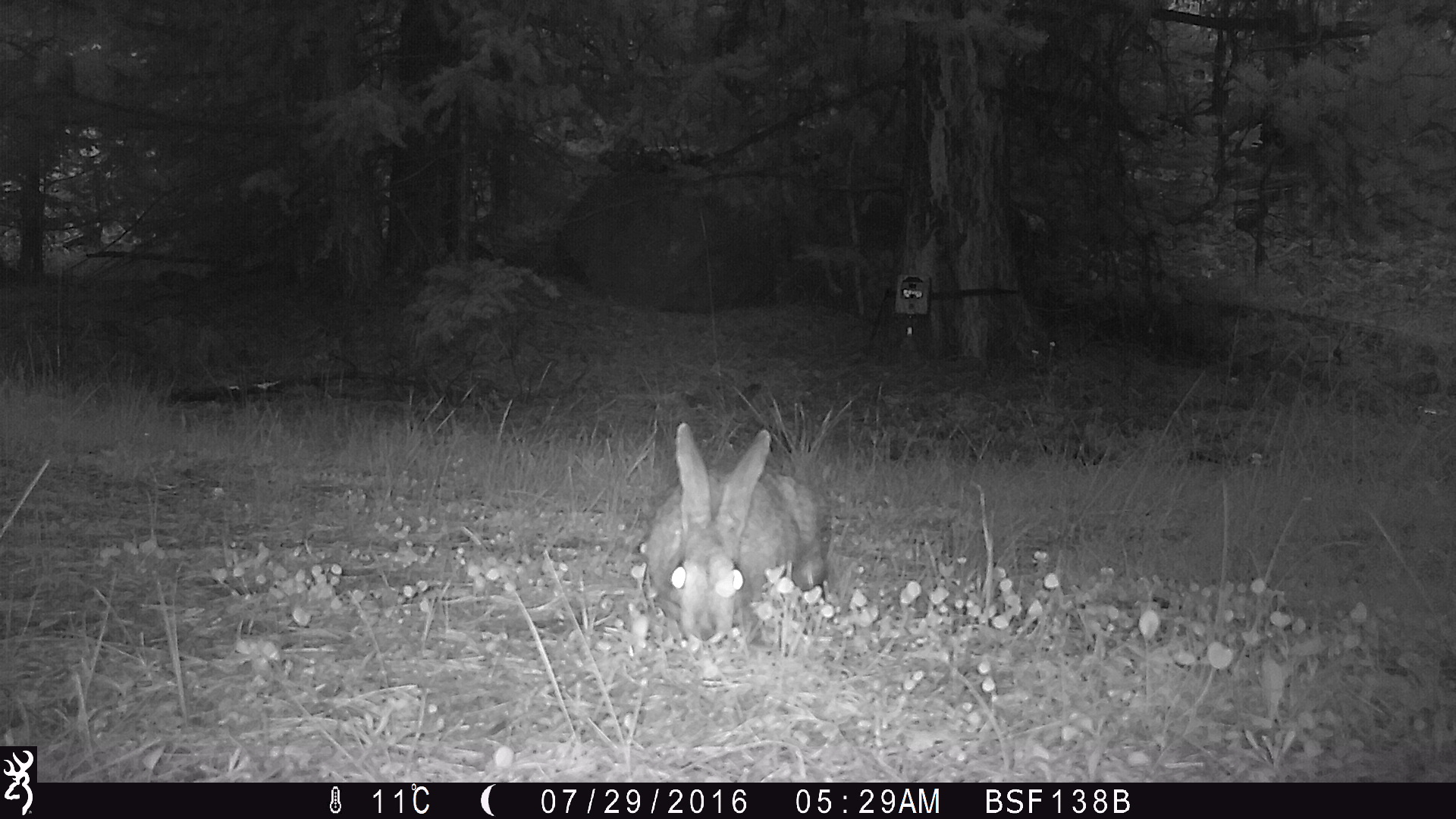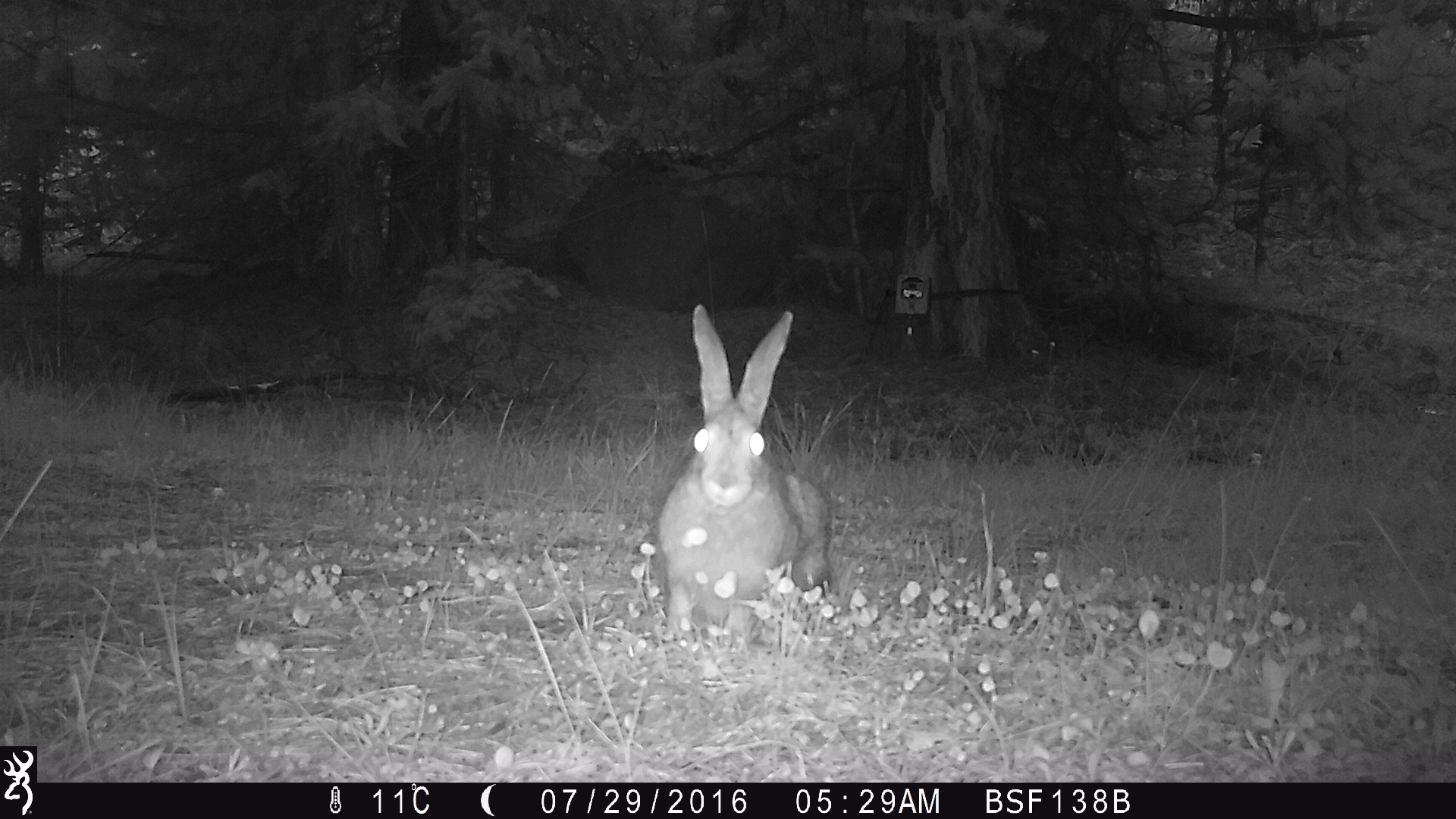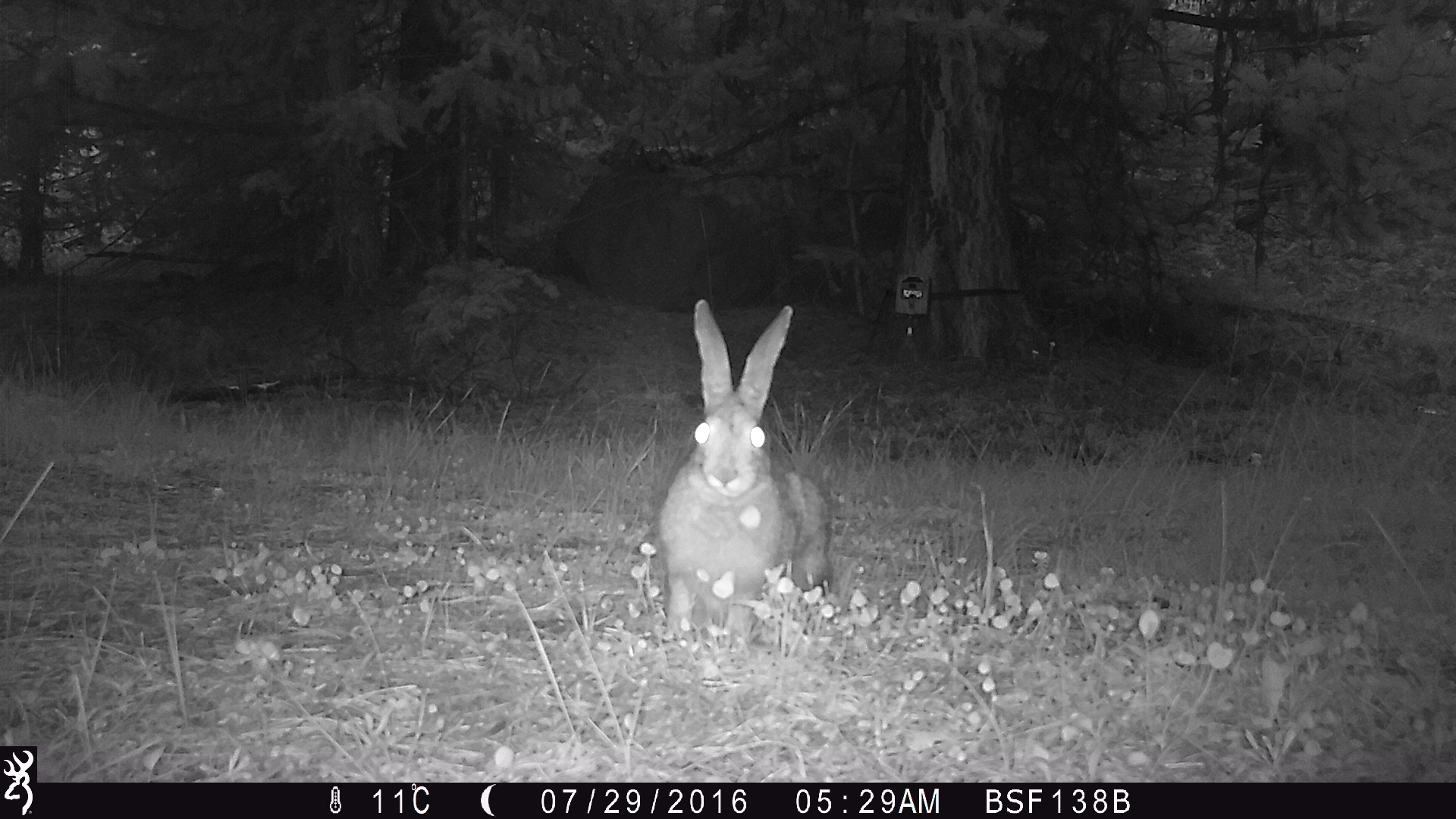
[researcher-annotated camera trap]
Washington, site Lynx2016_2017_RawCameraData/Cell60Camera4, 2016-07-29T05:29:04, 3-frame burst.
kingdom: Animalia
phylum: Chordata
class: Mammalia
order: Lagomorpha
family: Leporidae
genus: Lepus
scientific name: Lepus americanus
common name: snowshoe hare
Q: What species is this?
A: Lepus americanus (snowshoe hare).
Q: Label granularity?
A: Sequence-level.